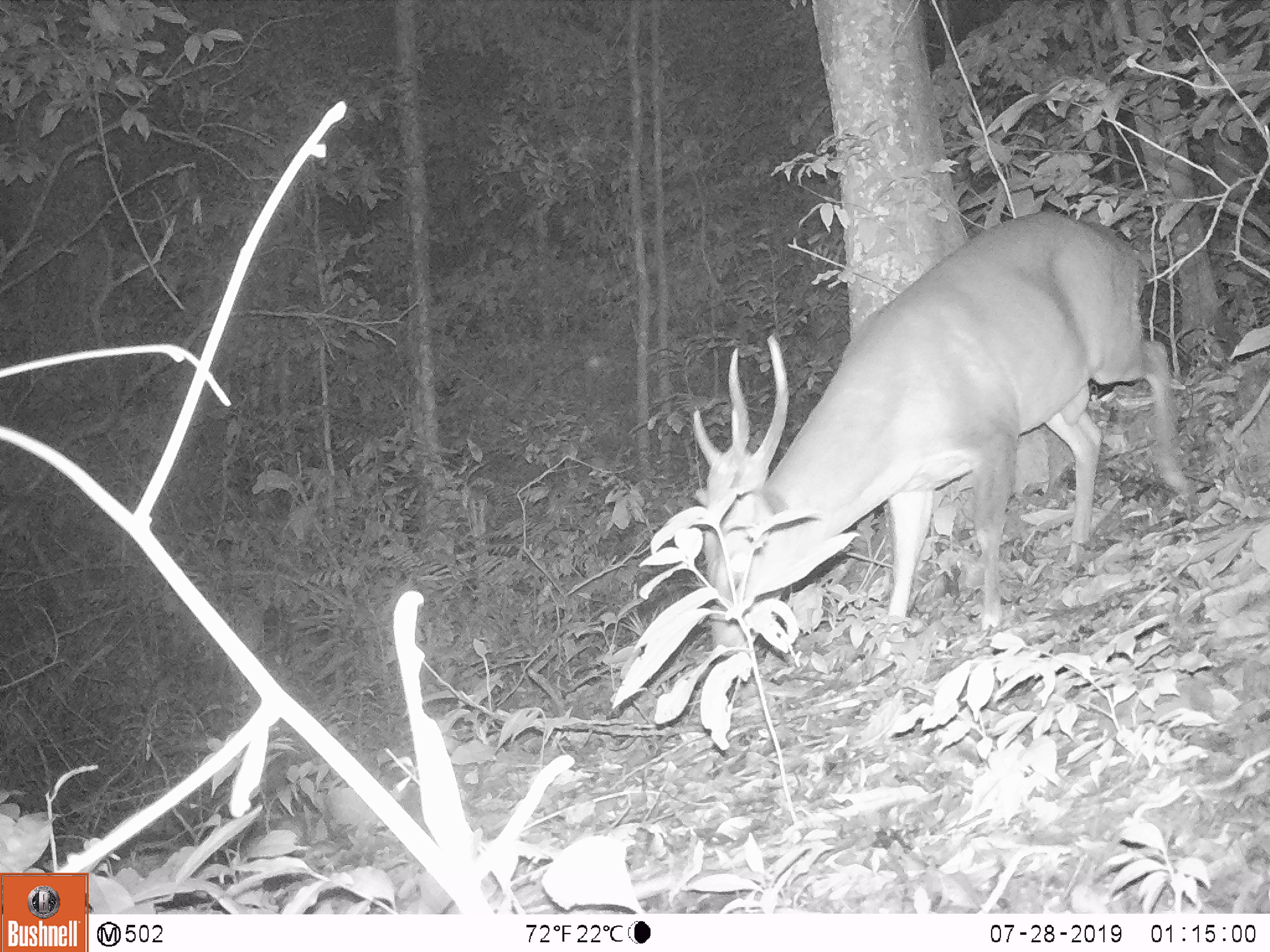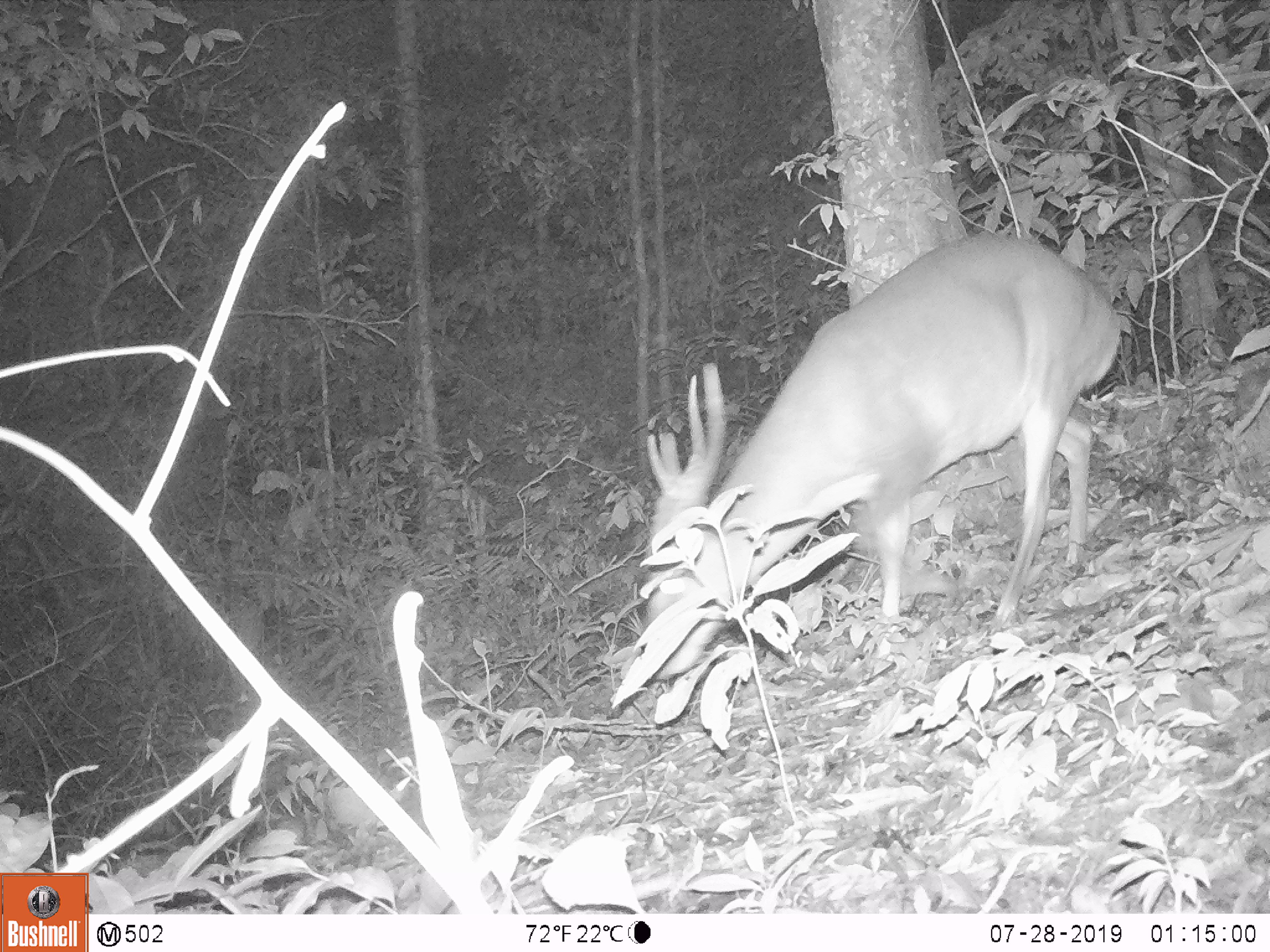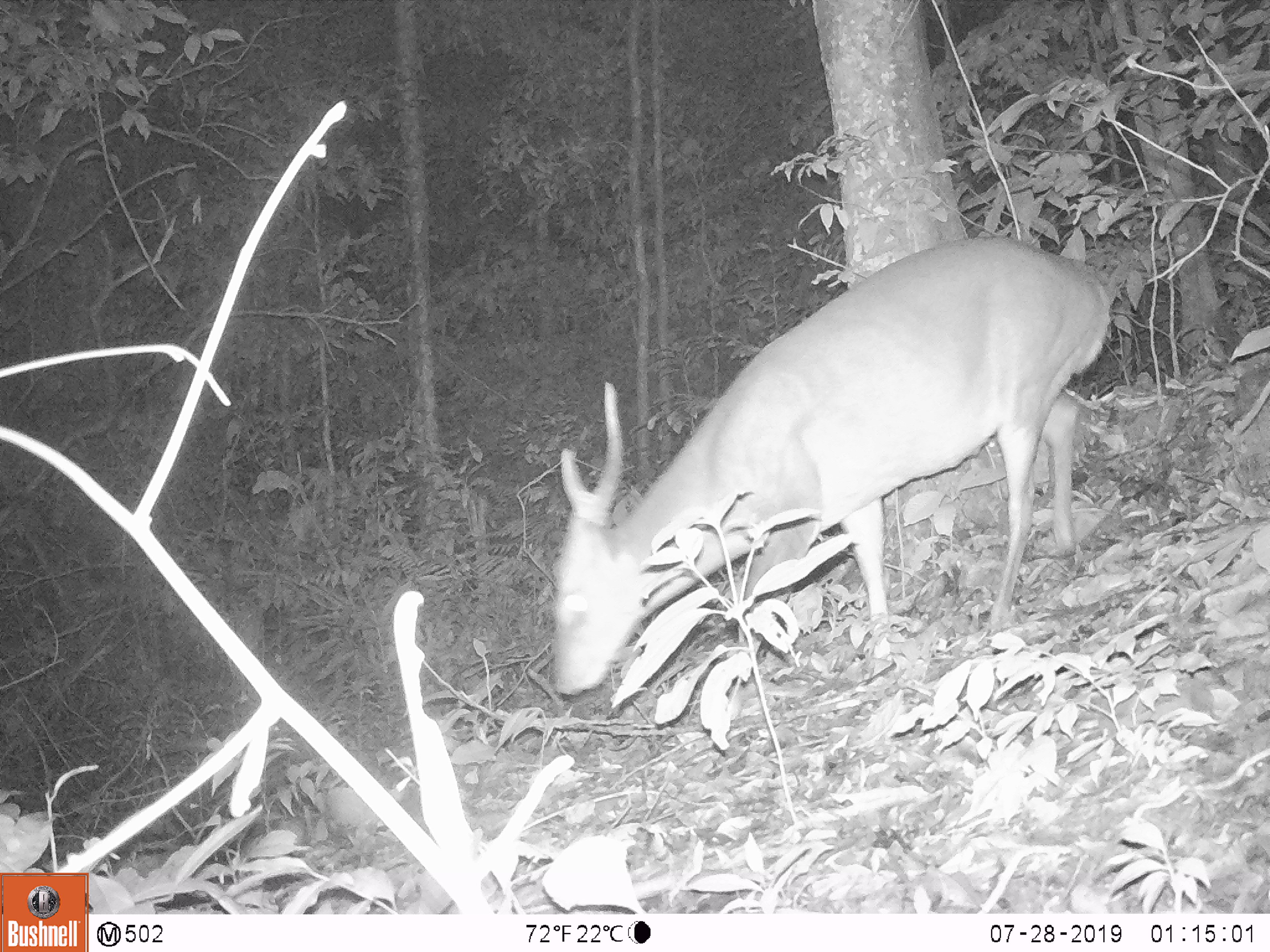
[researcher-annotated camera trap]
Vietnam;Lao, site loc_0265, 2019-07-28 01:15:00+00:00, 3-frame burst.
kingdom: Animalia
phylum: Chordata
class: Mammalia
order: Artiodactyla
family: Cervidae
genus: Muntiacus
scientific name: Muntiacus vuquangensis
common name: large-antlered muntjac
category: large antlered muntjac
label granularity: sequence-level